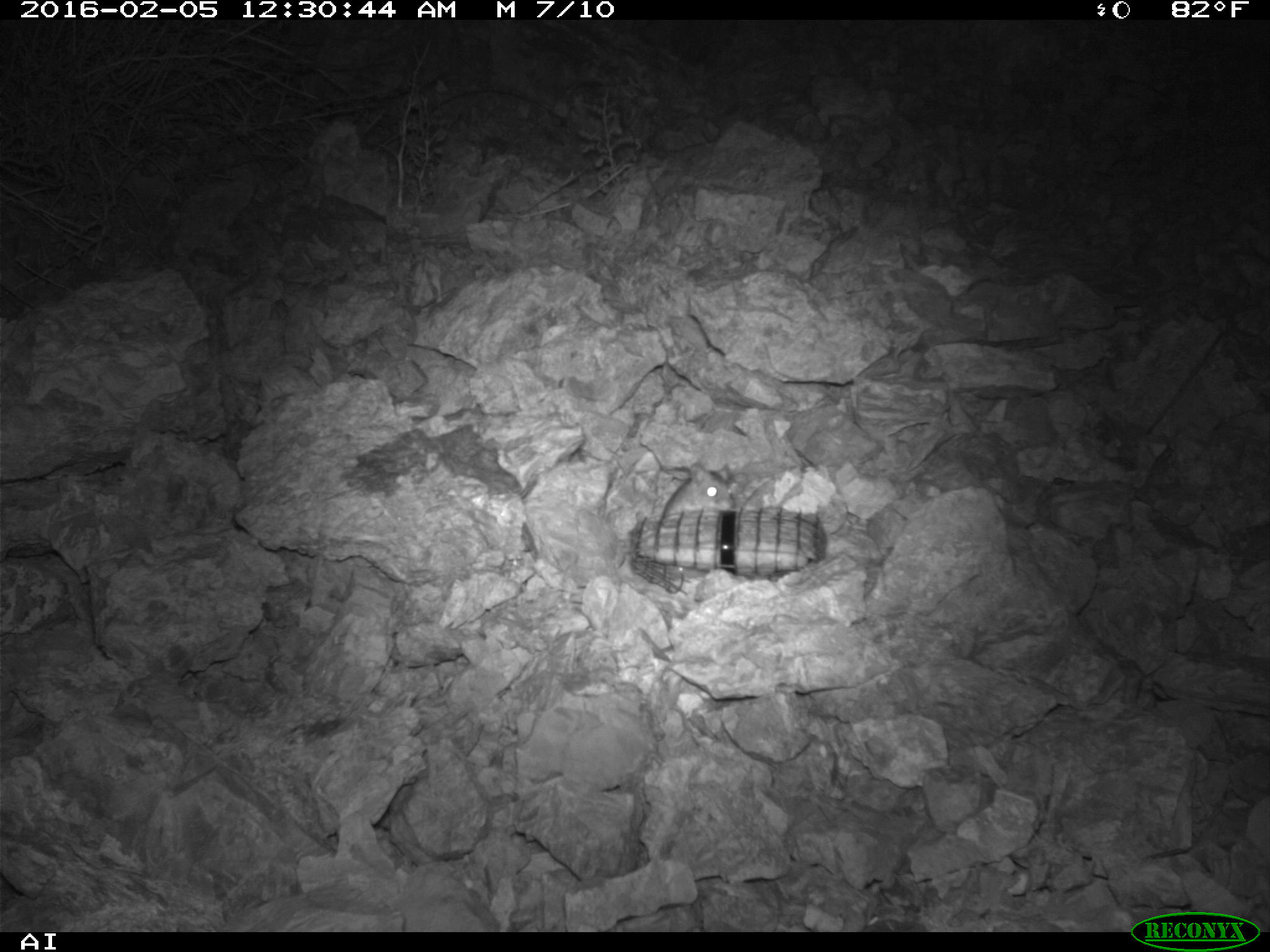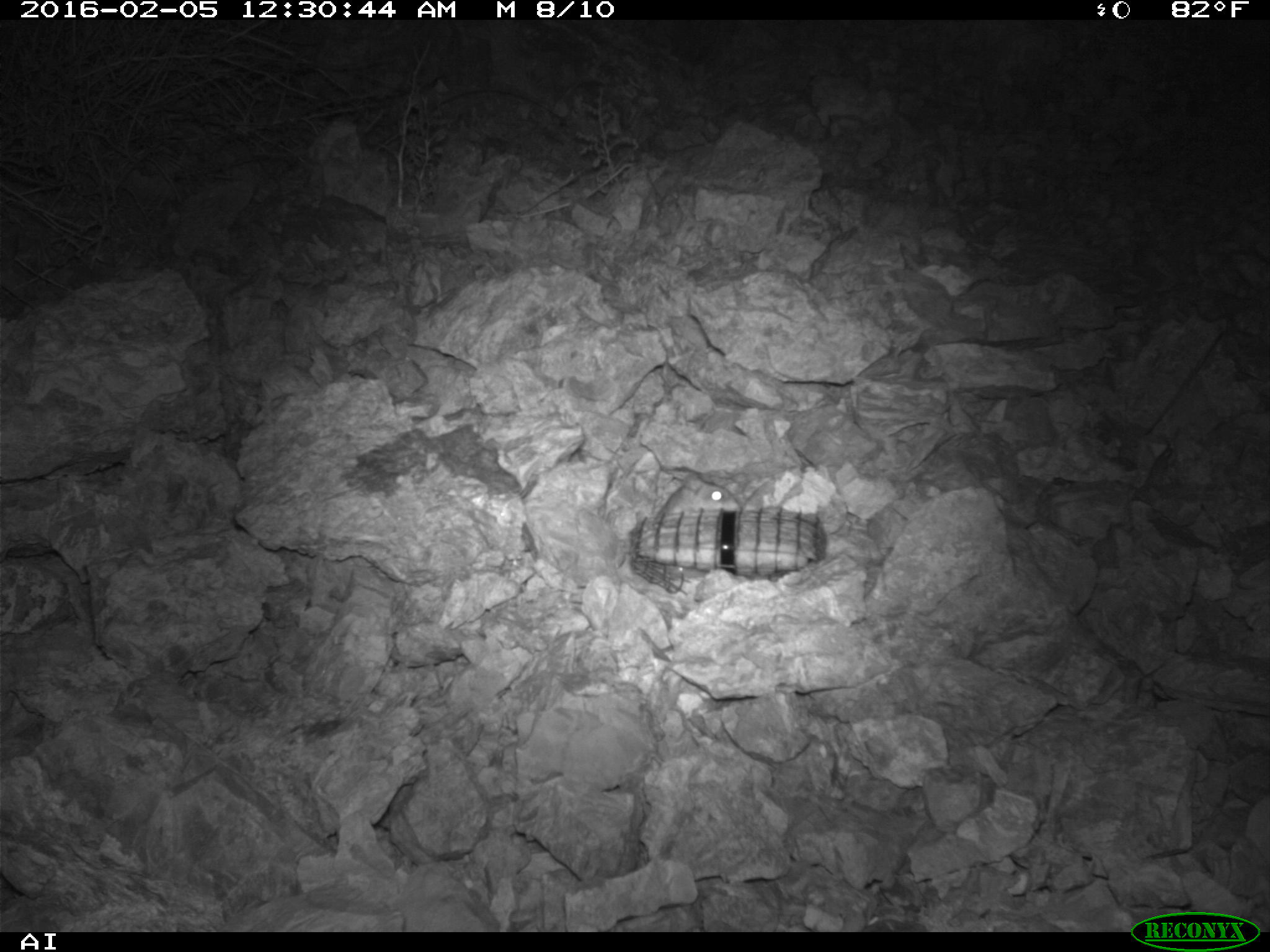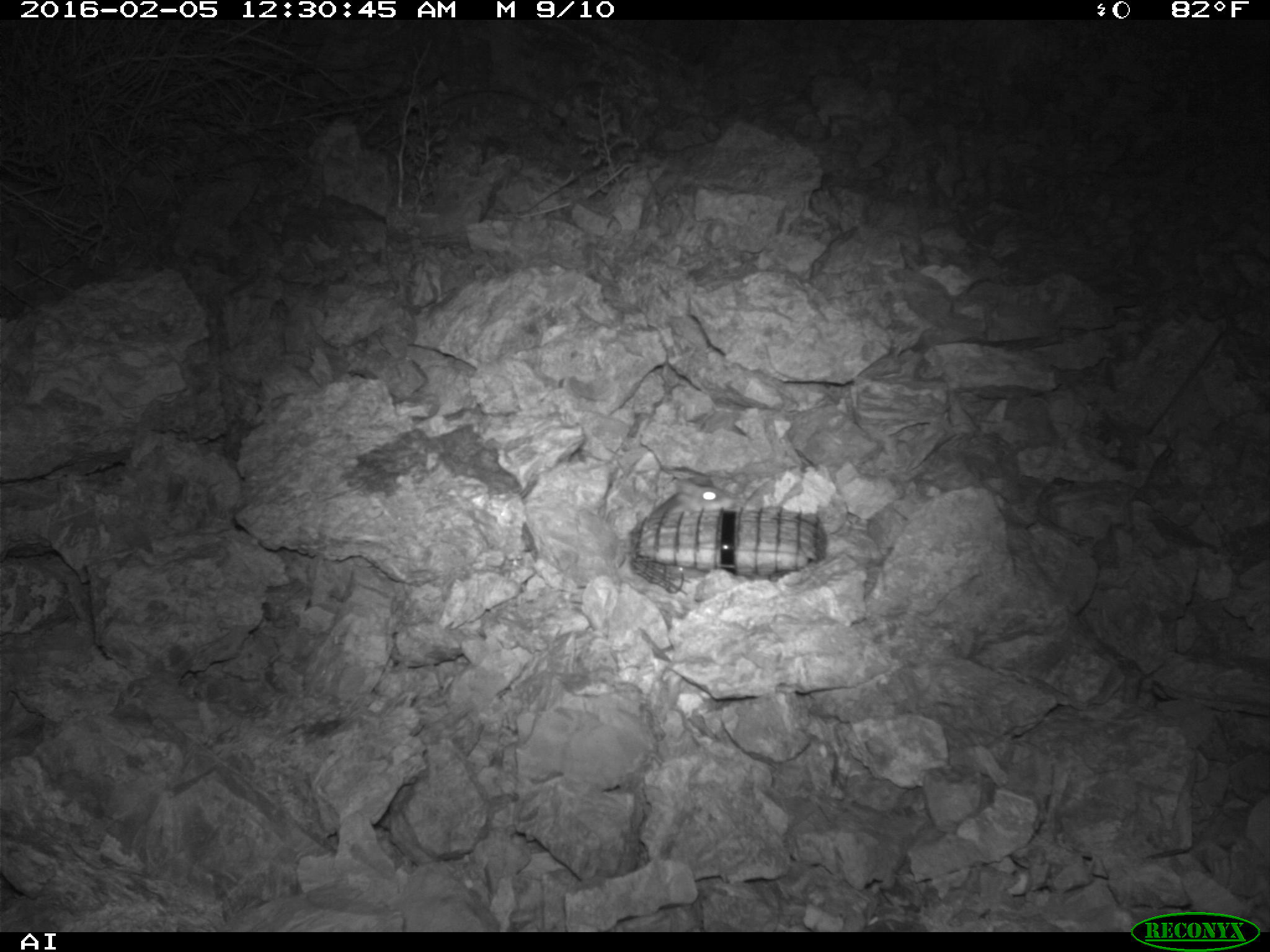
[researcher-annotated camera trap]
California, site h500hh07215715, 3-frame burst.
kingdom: Animalia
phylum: Chordata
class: Mammalia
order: Rodentia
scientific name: Rodentia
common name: rodent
Rodent (Rodentia).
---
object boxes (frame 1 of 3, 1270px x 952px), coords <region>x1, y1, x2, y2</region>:
rodent: <region>664, 462, 734, 516</region>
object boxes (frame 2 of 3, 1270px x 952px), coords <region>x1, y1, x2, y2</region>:
rodent: <region>654, 470, 742, 512</region>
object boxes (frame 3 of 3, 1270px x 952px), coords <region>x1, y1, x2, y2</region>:
rodent: <region>647, 479, 739, 516</region>